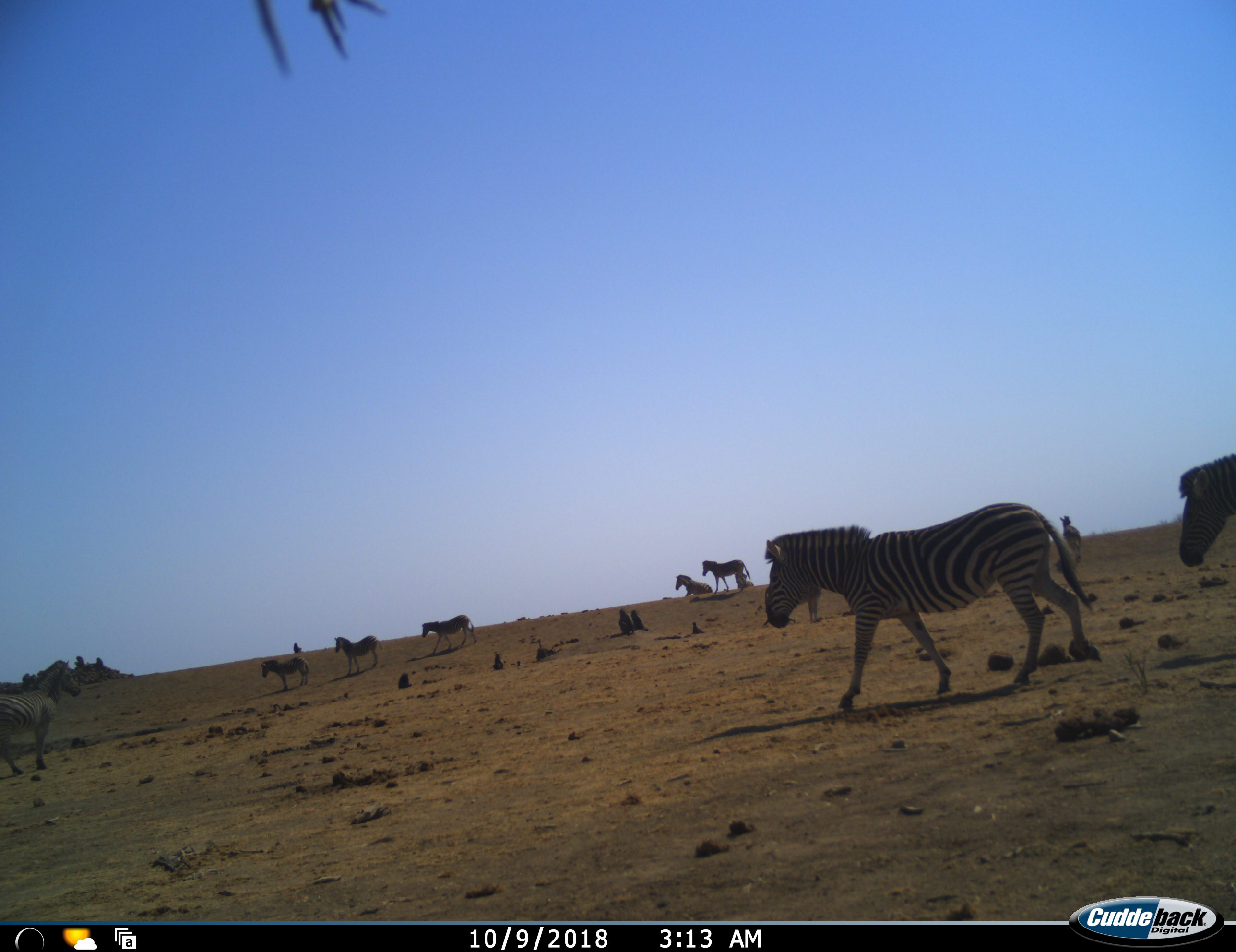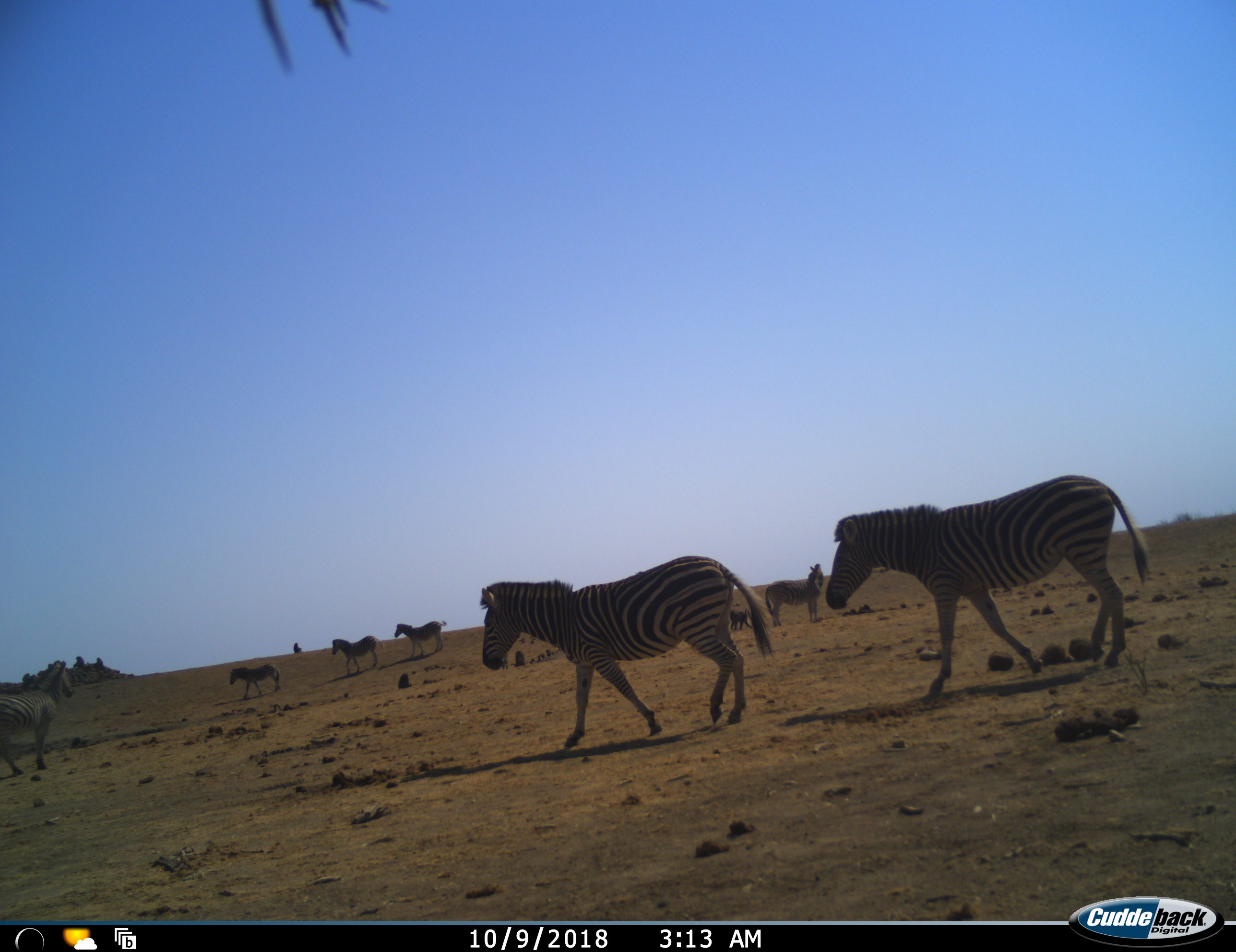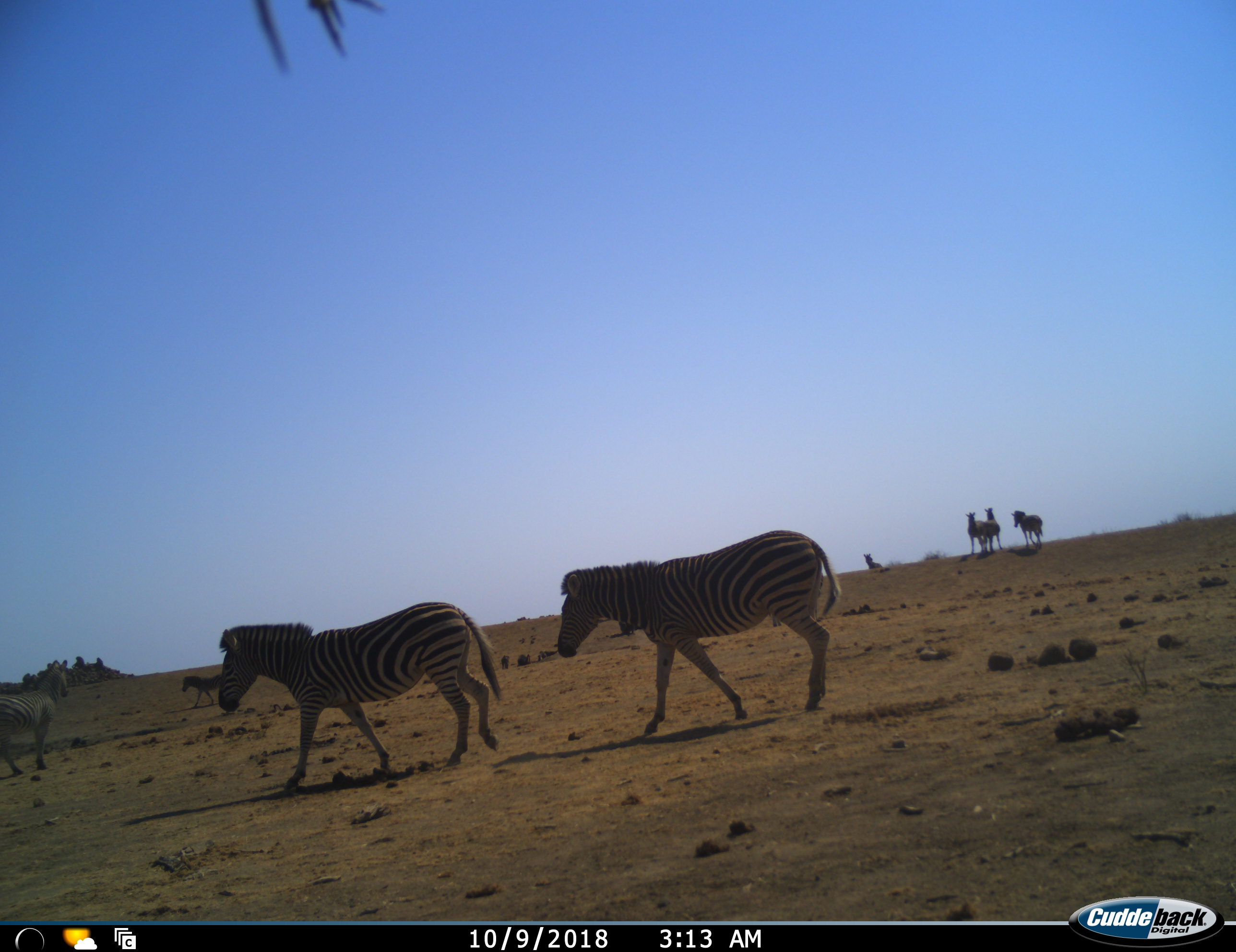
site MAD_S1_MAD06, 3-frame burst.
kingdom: Animalia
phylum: Chordata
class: Mammalia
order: Perissodactyla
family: Equidae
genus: Equus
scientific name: Equus quagga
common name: plains zebra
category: zebraplains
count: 11-50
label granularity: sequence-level